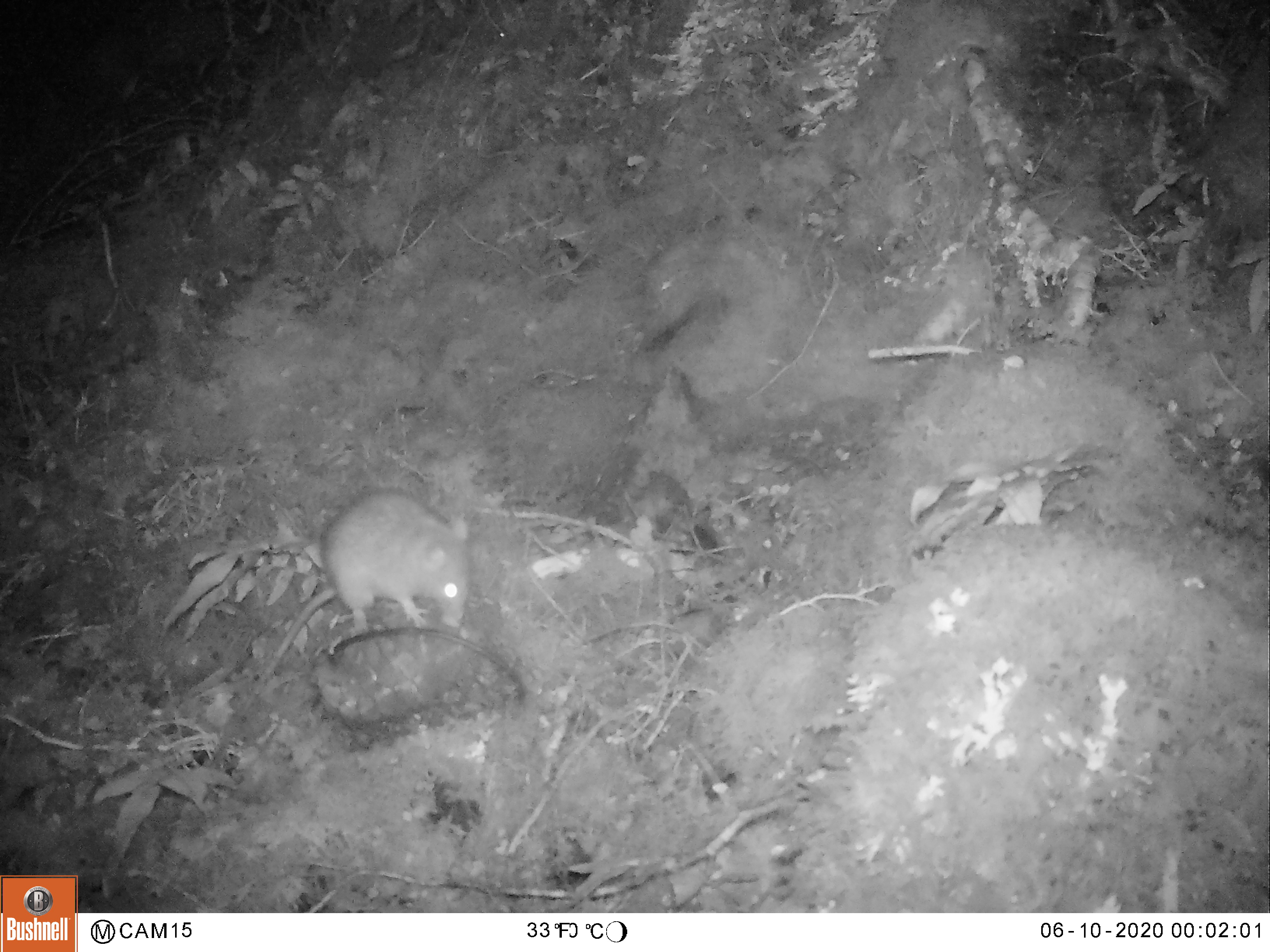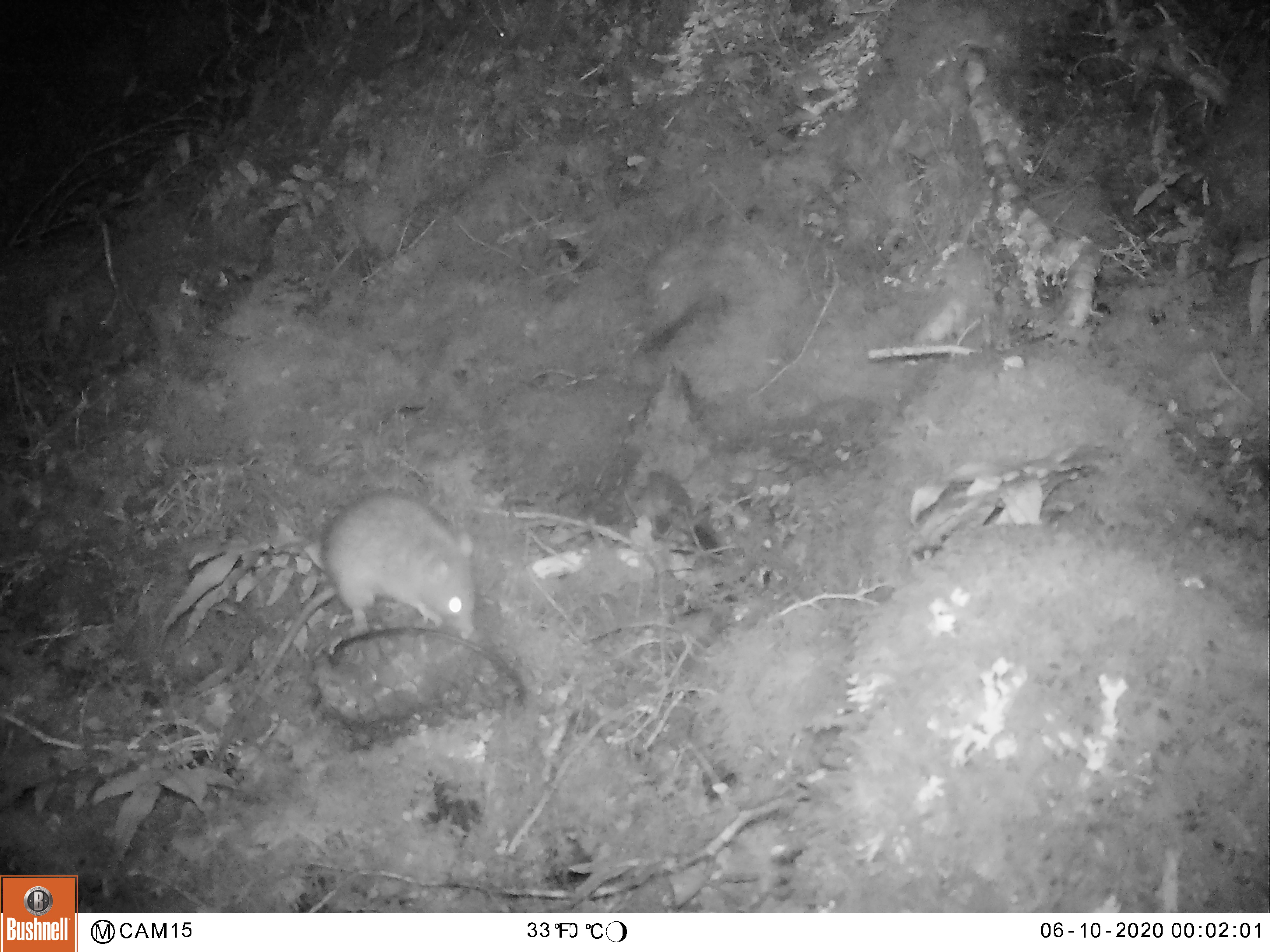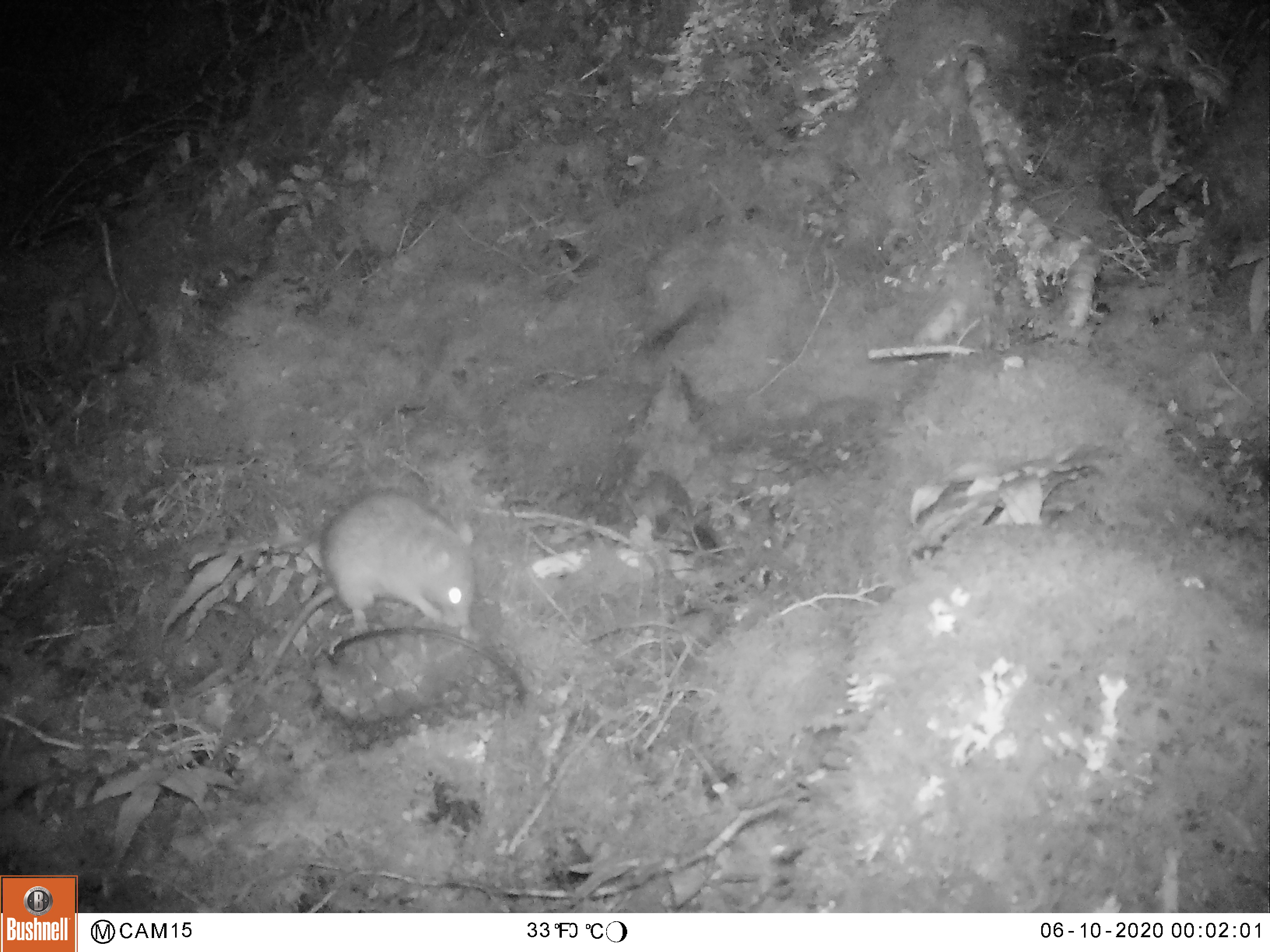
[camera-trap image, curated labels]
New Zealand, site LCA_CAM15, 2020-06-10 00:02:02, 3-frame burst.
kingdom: Animalia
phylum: Chordata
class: Mammalia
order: Rodentia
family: Muridae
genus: Rattus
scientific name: Rattus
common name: rat